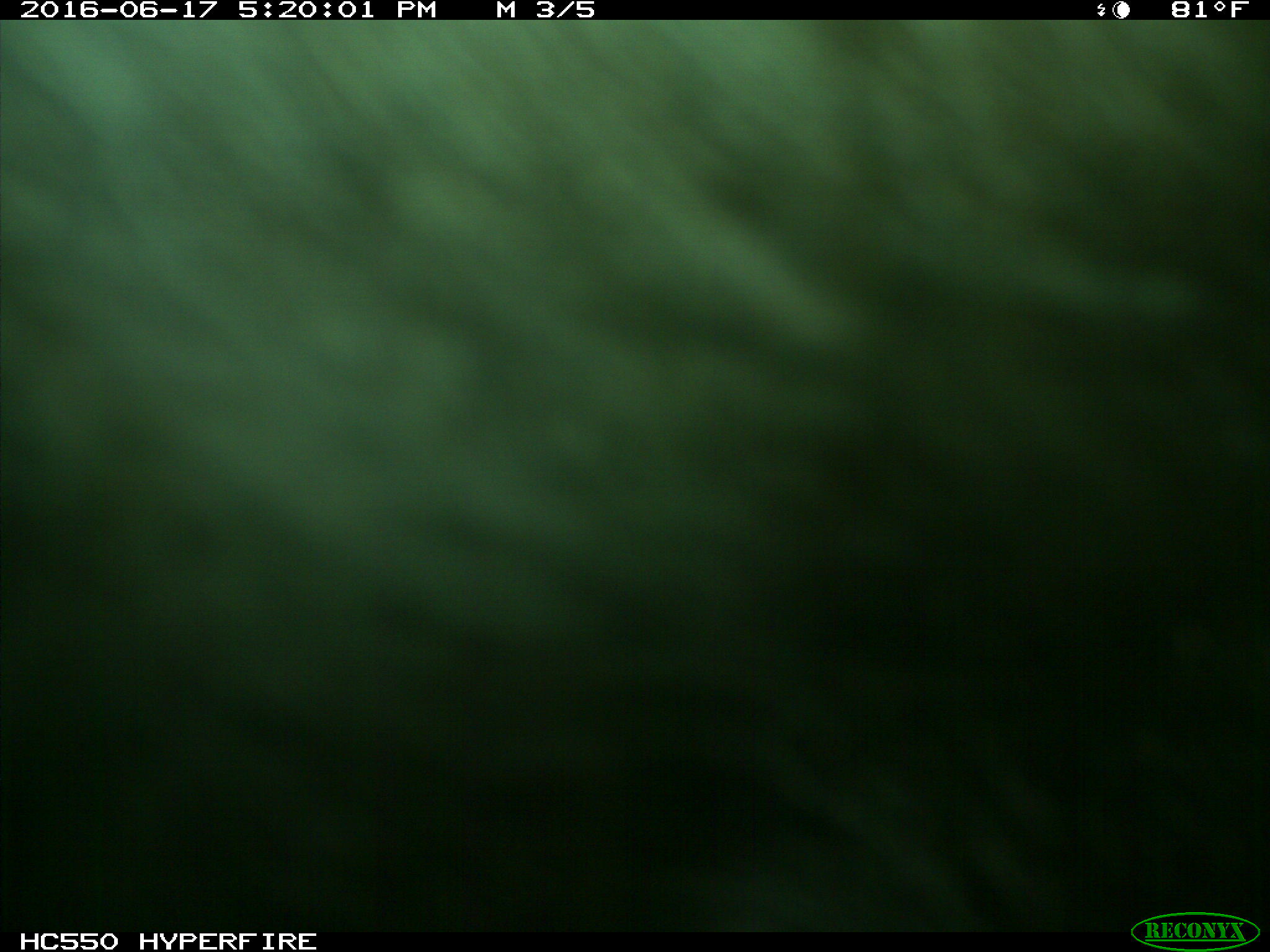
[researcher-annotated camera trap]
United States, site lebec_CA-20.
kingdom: Animalia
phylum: Chordata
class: Mammalia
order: Artiodactyla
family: Bovidae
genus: Bos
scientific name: Bos taurus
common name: domestic cow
Bos taurus (domestic cow).